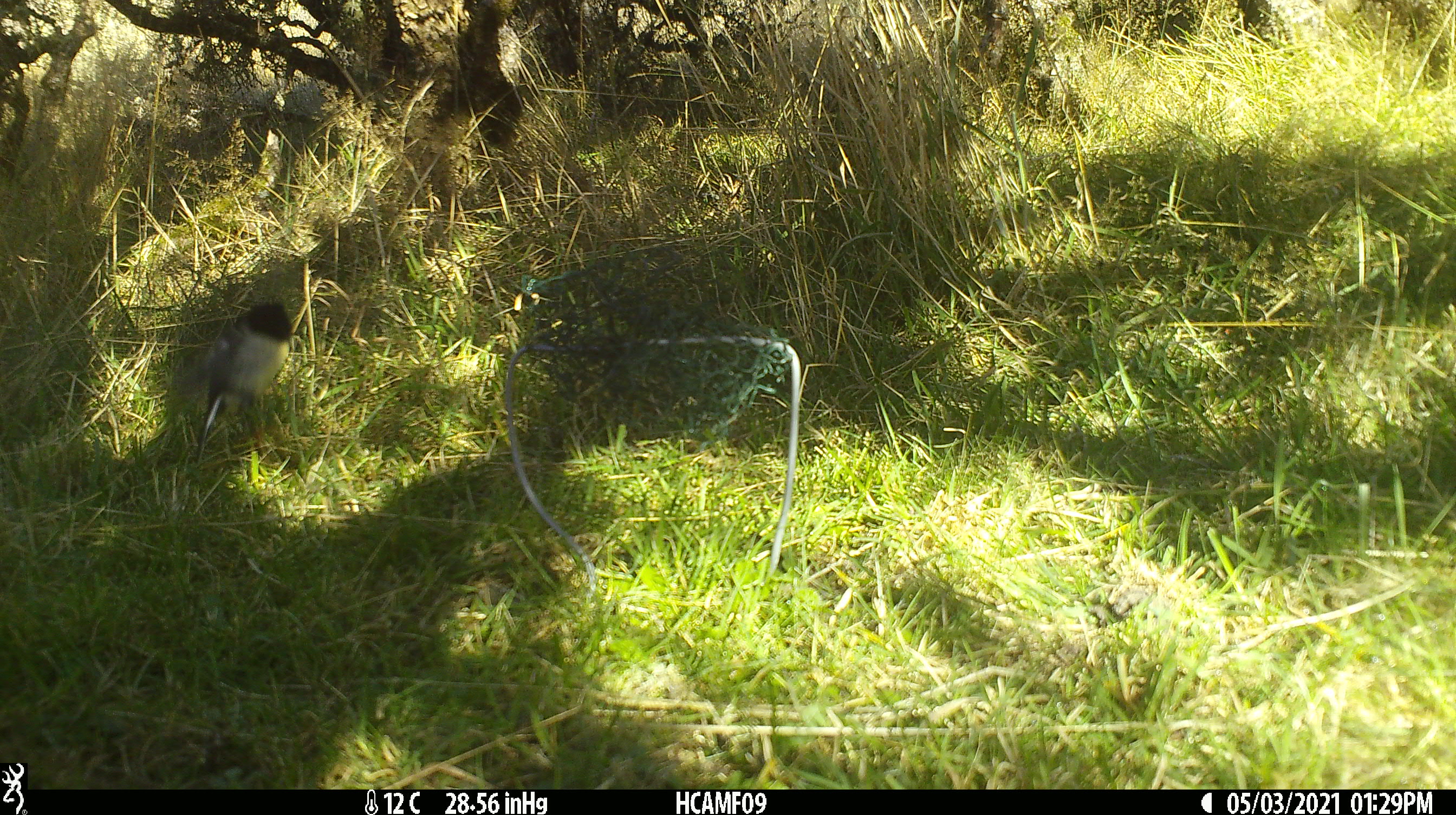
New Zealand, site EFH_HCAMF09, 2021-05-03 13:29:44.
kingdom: Animalia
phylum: Chordata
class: Aves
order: Passeriformes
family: Petroicidae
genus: Petroica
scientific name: Petroica macrocephala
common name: tomtit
Tomtit (Petroica macrocephala).